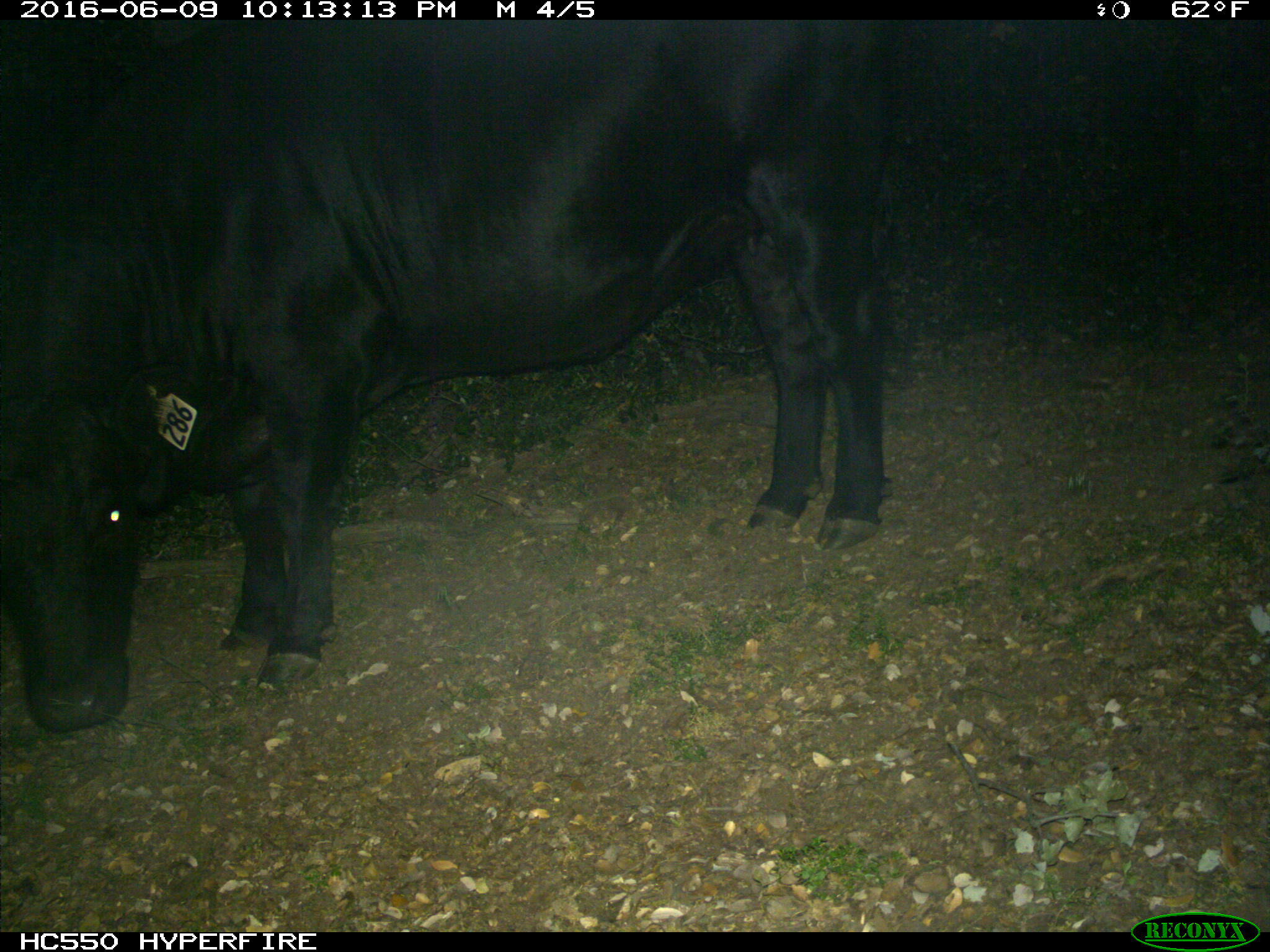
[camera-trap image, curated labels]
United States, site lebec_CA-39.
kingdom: Animalia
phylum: Chordata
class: Mammalia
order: Artiodactyla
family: Bovidae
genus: Bos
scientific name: Bos taurus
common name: domestic cow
Bos taurus (domestic cow).